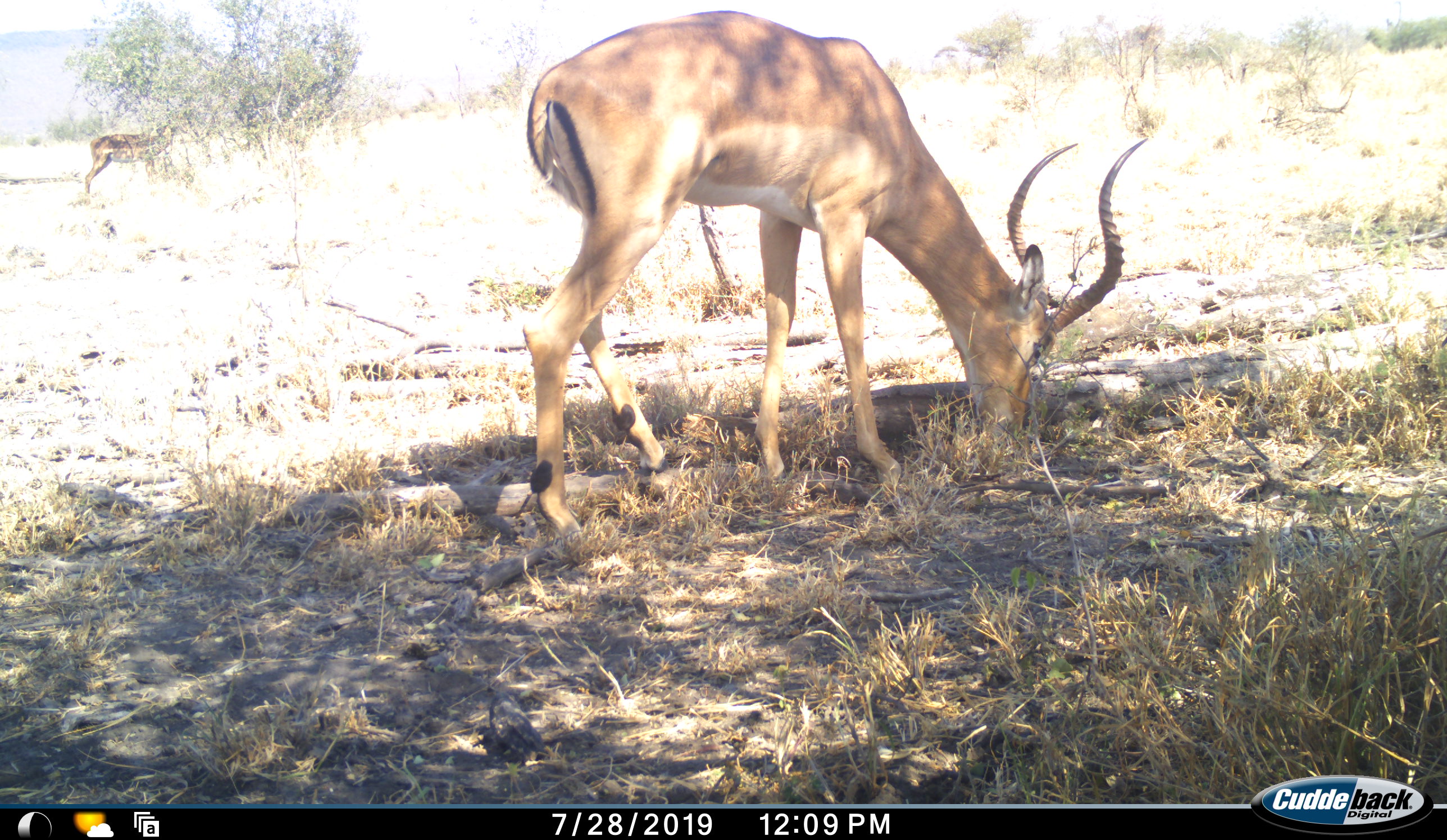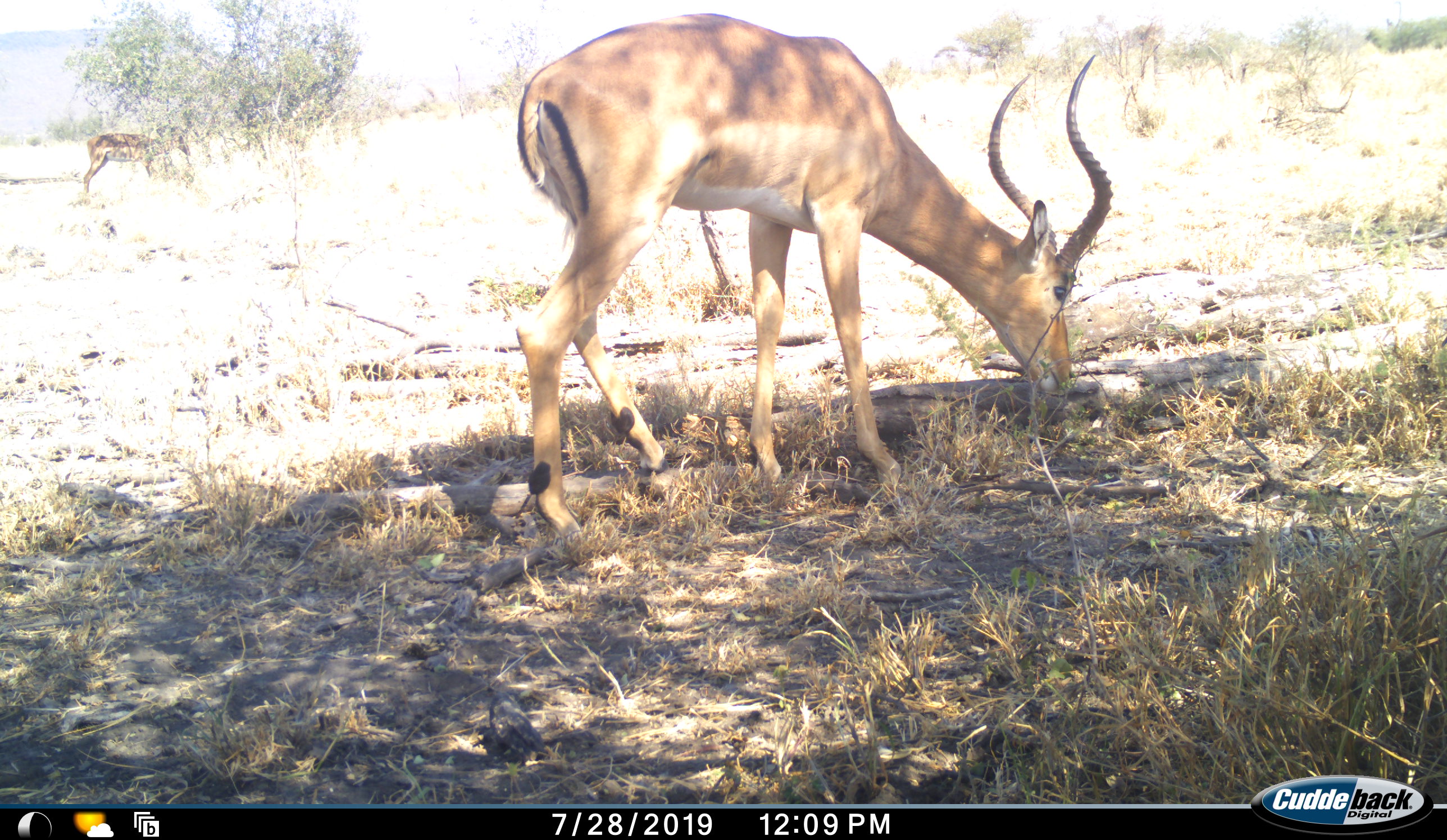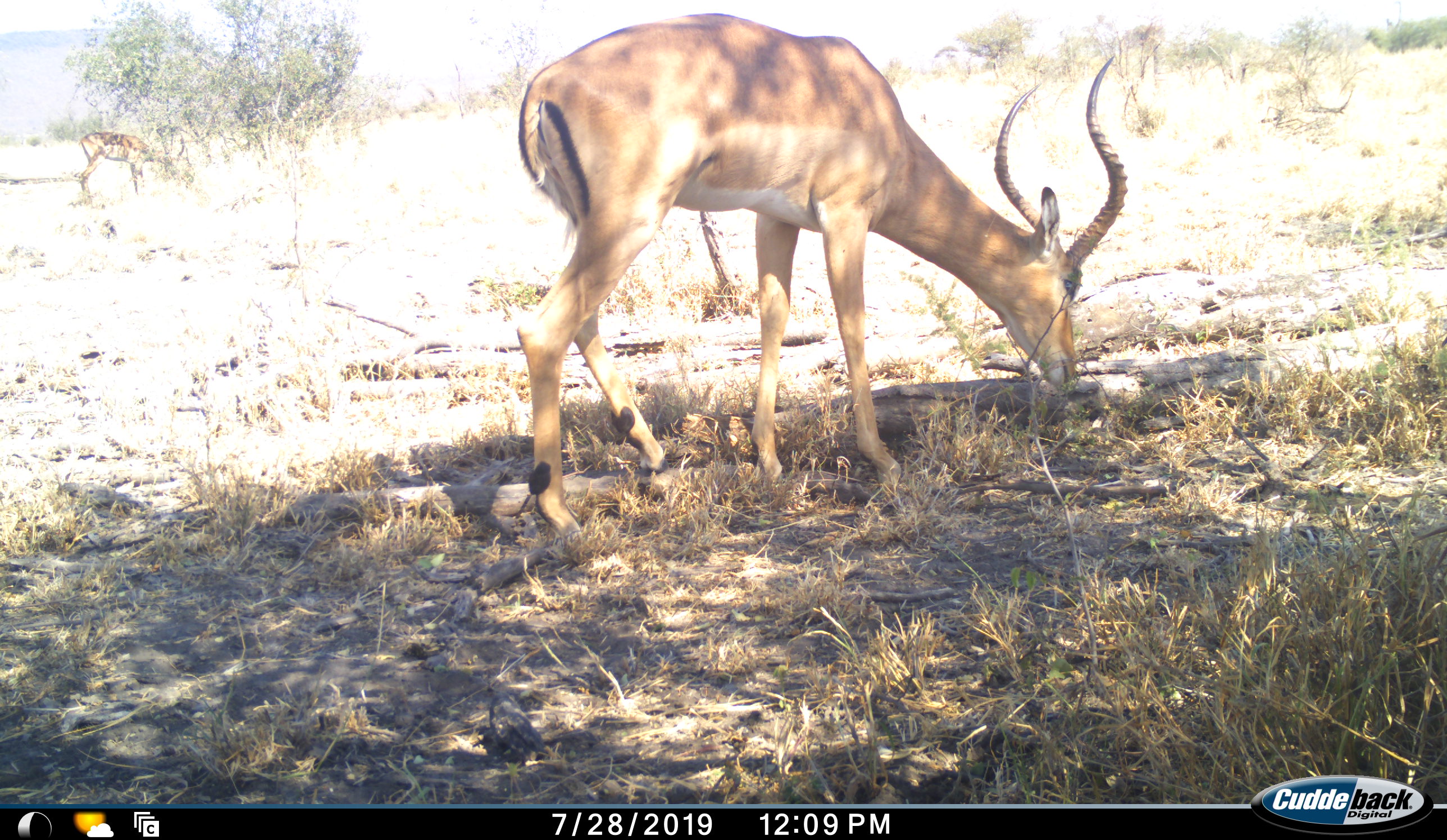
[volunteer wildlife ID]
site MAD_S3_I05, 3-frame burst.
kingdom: Animalia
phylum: Chordata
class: Mammalia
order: Artiodactyla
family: Bovidae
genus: Aepyceros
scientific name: Aepyceros melampus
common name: impala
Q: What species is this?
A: Impala (Aepyceros melampus).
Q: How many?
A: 2.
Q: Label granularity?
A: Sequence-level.